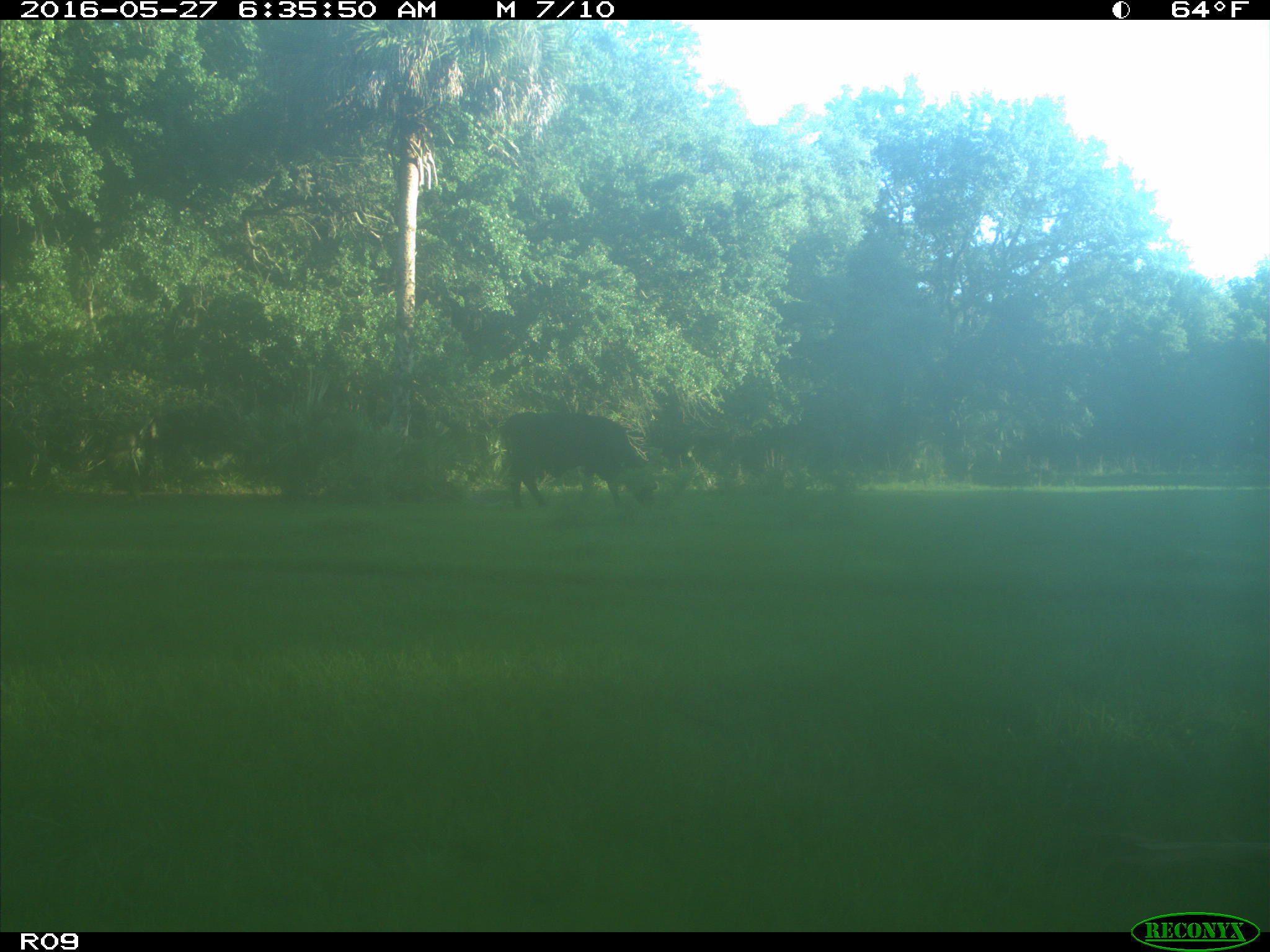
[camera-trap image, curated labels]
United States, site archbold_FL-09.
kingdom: Animalia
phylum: Chordata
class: Mammalia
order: Artiodactyla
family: Bovidae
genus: Bos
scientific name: Bos taurus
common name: domestic cow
Bos taurus (domestic cow).